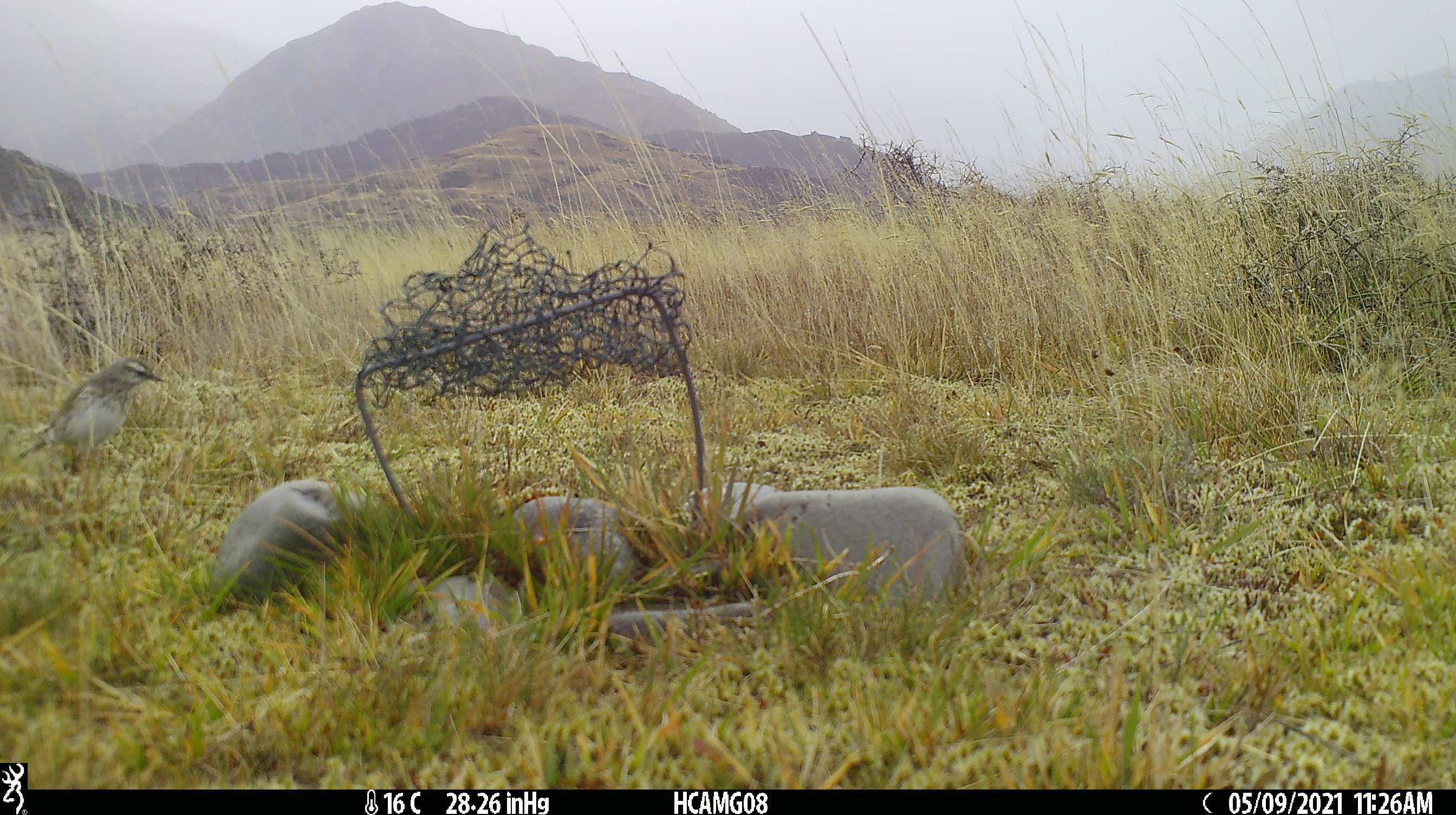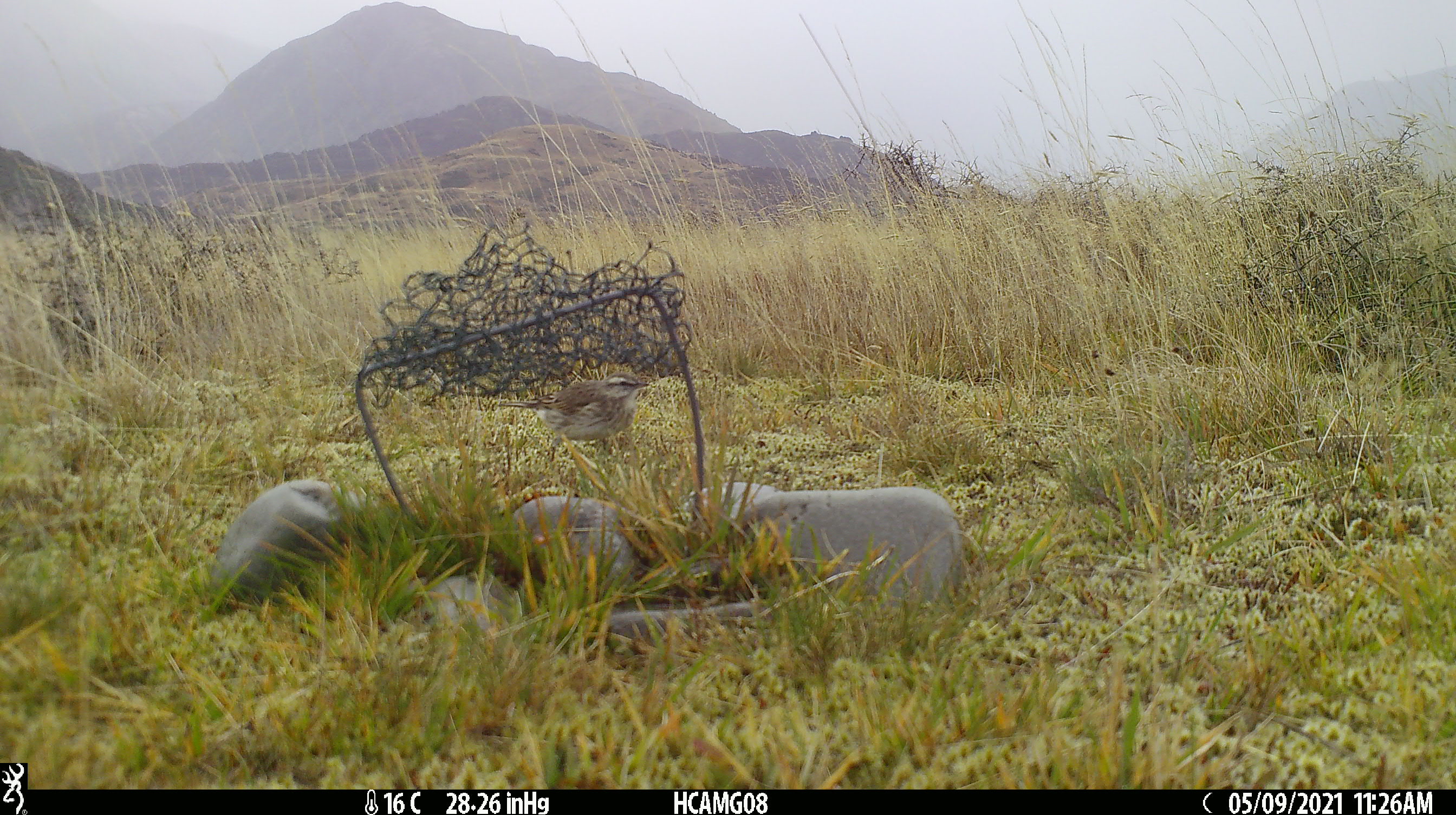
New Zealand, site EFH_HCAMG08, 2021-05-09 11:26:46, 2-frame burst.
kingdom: Animalia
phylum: Chordata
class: Aves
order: Passeriformes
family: Motacillidae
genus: Anthus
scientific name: Anthus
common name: pipit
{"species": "pipit (Anthus)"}